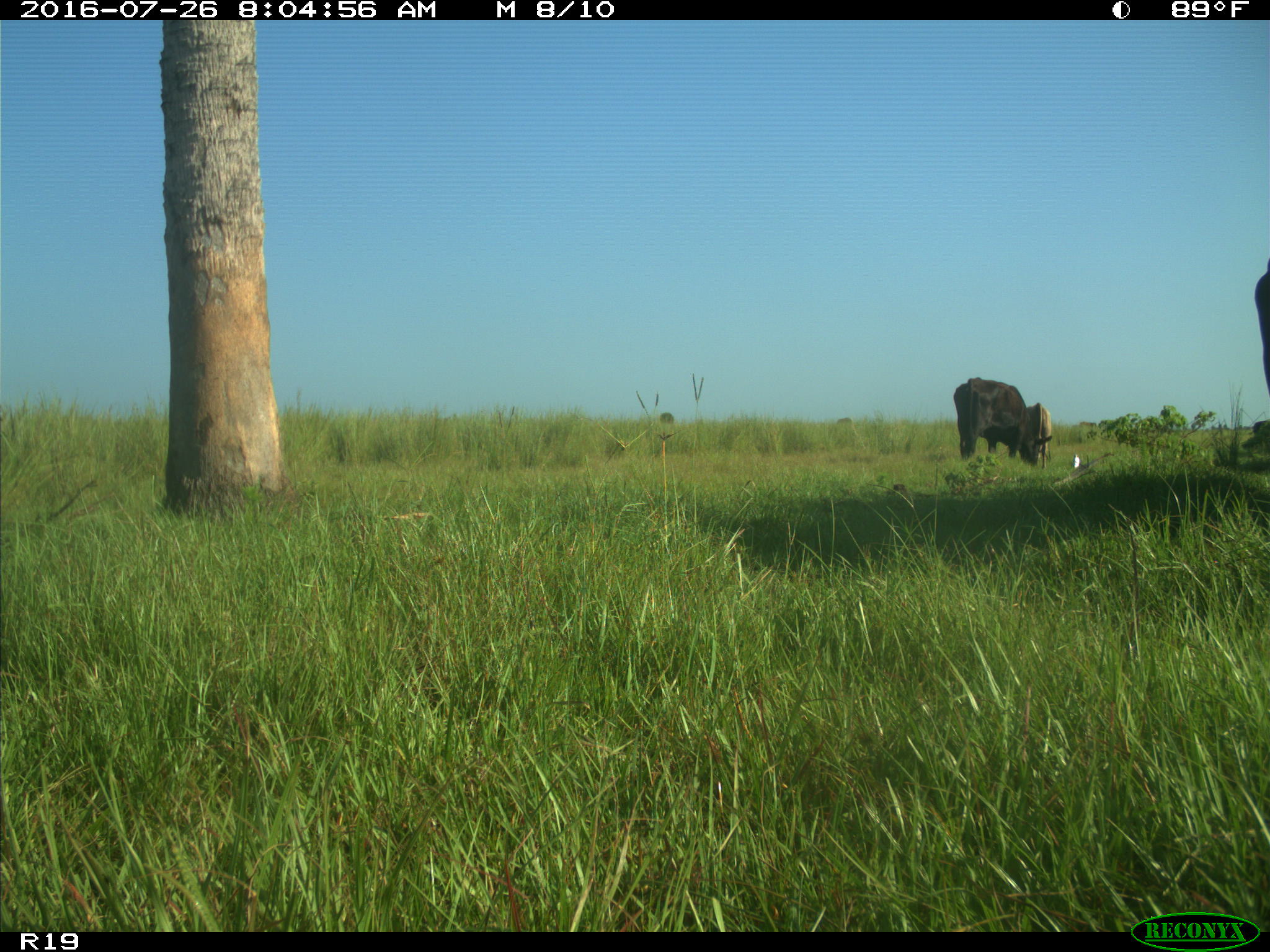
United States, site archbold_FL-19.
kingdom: Animalia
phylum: Chordata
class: Mammalia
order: Artiodactyla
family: Bovidae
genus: Bos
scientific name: Bos taurus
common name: domestic cow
Bos taurus (domestic cow).